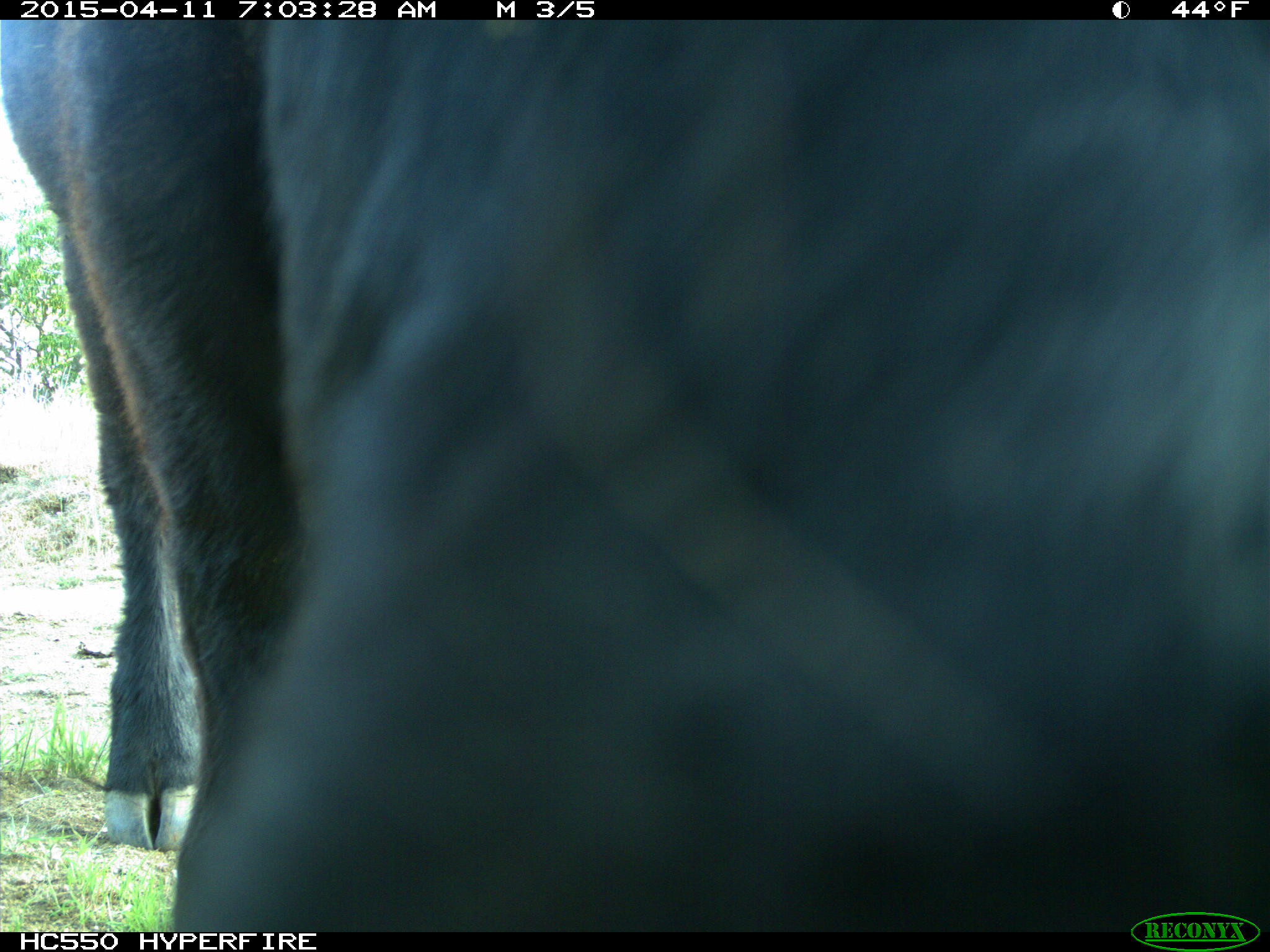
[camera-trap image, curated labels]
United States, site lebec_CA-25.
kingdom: Animalia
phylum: Chordata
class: Mammalia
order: Artiodactyla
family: Bovidae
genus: Bos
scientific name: Bos taurus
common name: domestic cow